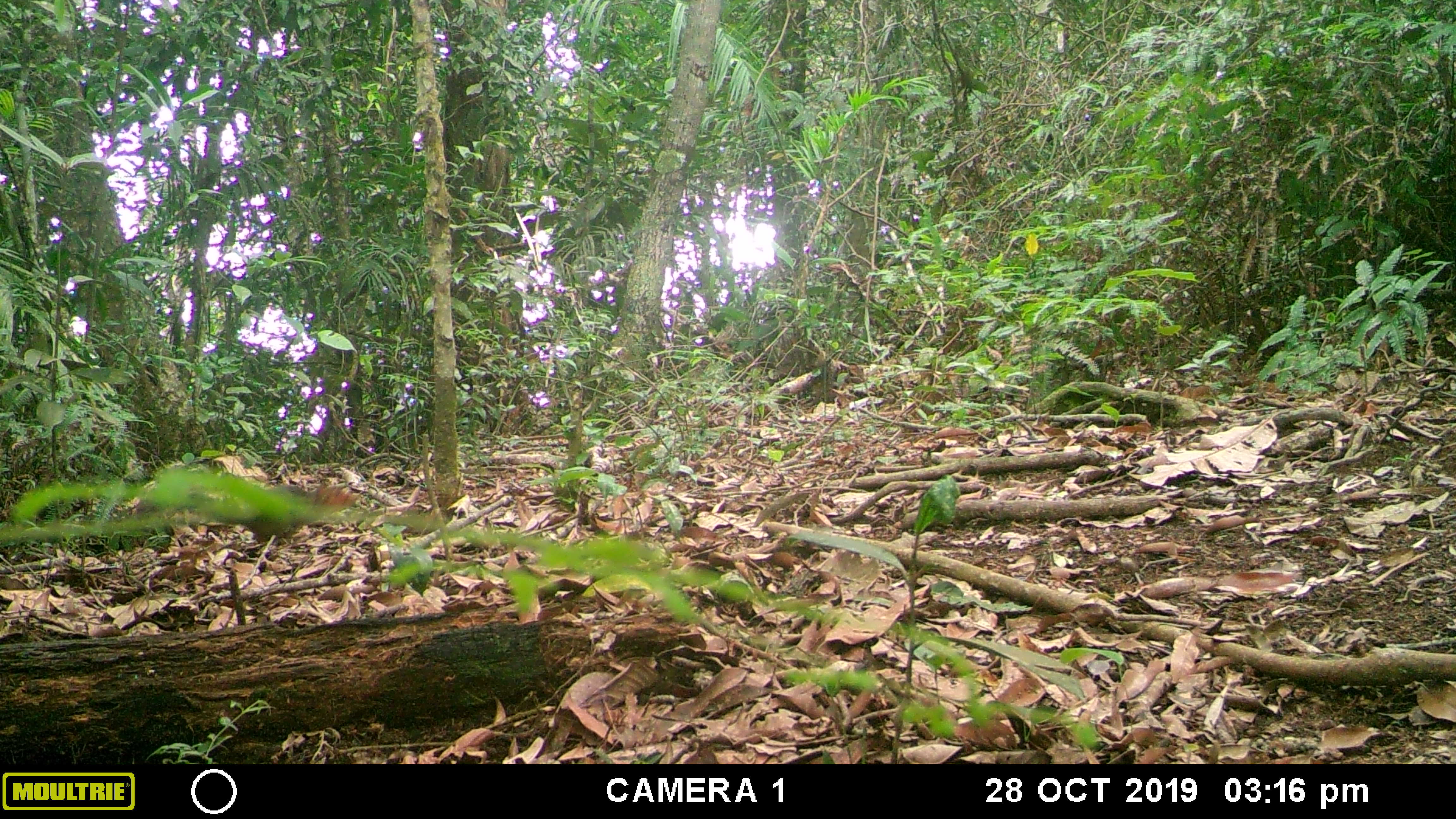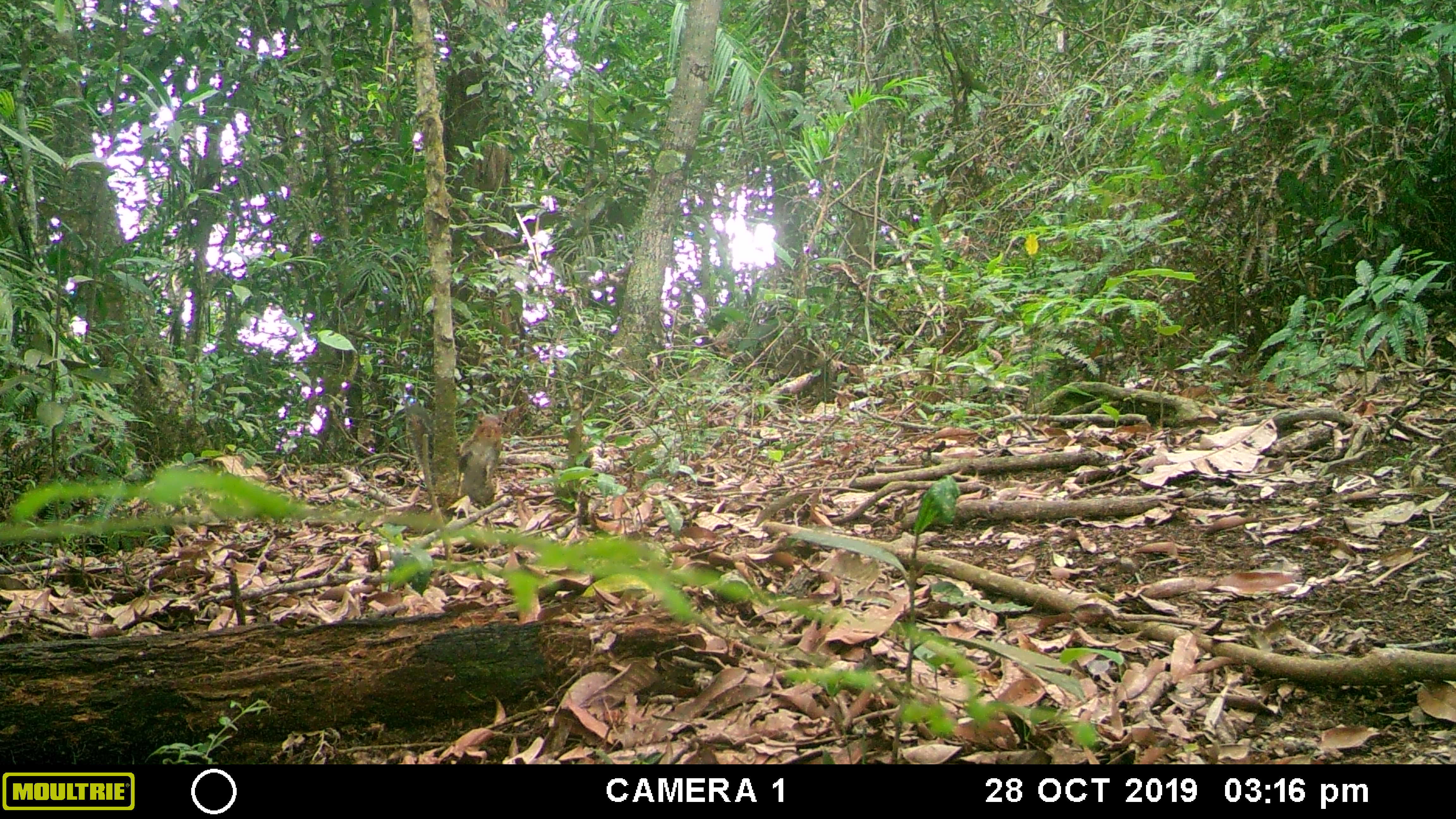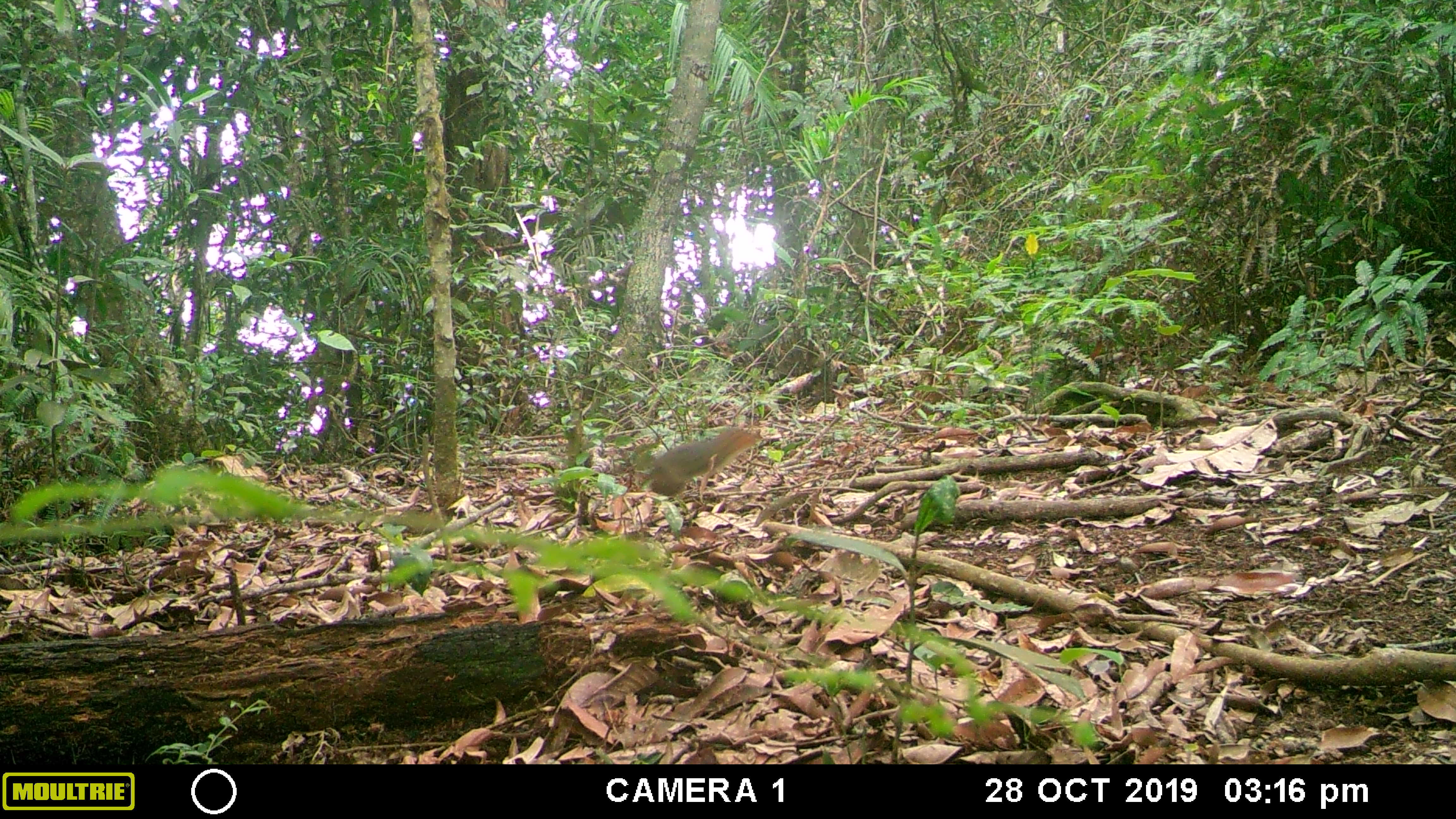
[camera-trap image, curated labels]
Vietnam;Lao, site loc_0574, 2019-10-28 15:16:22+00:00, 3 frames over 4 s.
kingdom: Animalia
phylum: Chordata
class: Mammalia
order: Rodentia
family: Sciuridae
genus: Dremomys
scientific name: Dremomys rufigenis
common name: red-cheeked squirrel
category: red cheeked squirrel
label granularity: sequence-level